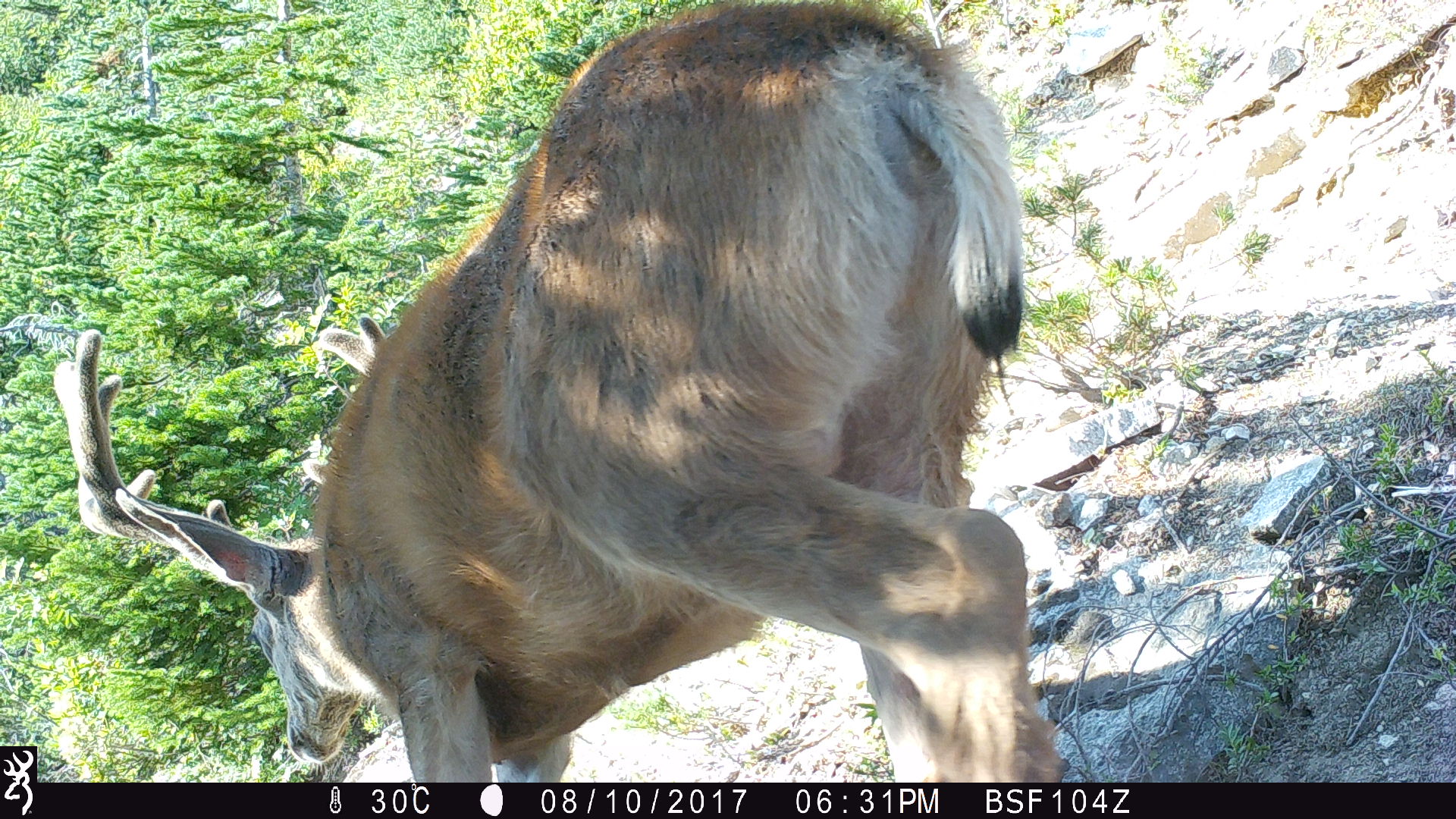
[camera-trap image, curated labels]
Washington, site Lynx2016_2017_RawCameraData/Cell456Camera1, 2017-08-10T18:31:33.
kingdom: Animalia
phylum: Chordata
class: Mammalia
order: Artiodactyla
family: Cervidae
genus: Odocoileus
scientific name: Odocoileus hemionus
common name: mule deer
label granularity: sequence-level